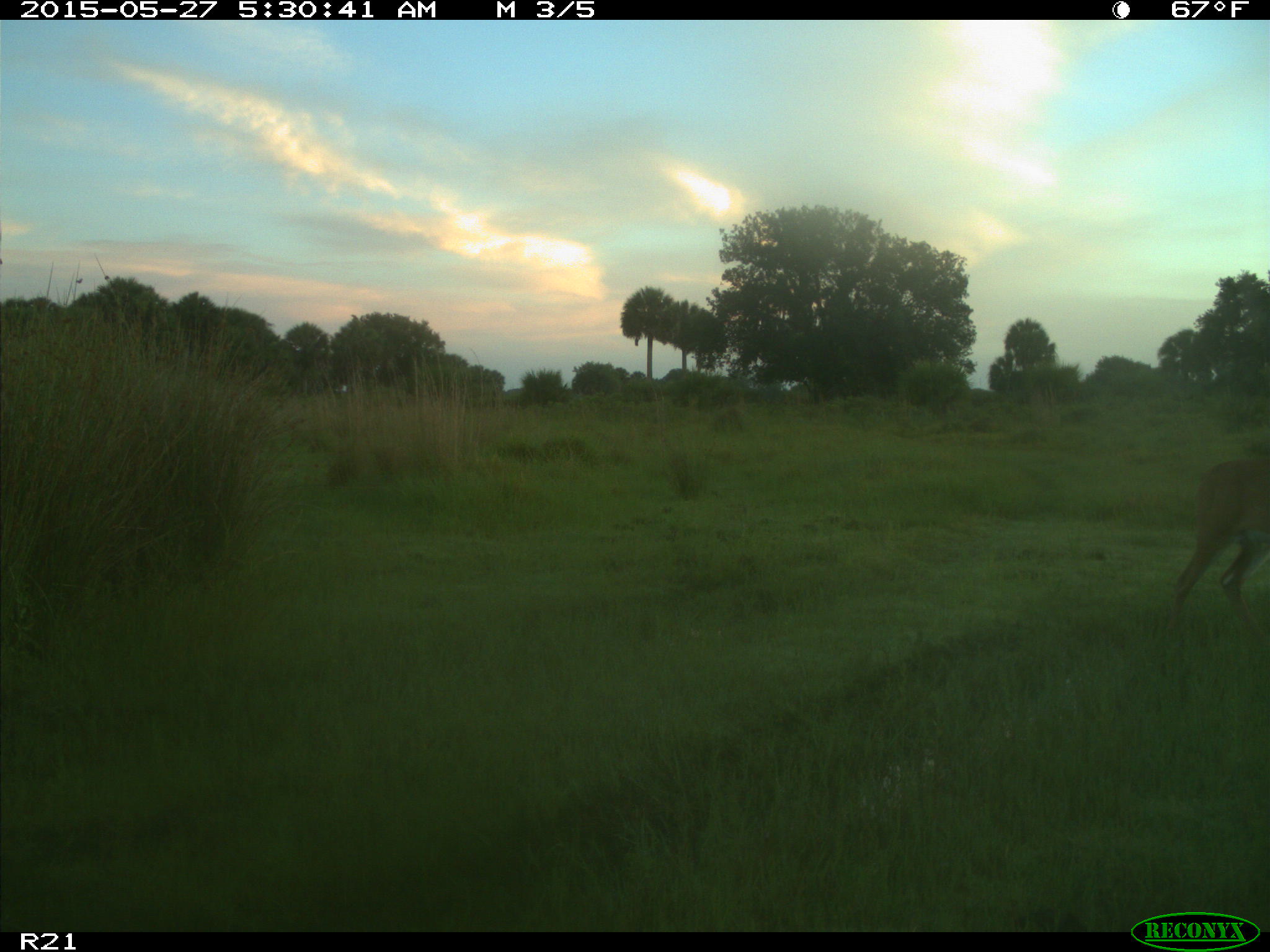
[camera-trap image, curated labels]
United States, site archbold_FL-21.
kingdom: Animalia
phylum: Chordata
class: Mammalia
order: Artiodactyla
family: Cervidae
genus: Odocoileus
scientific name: Odocoileus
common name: deer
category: unidentified deer